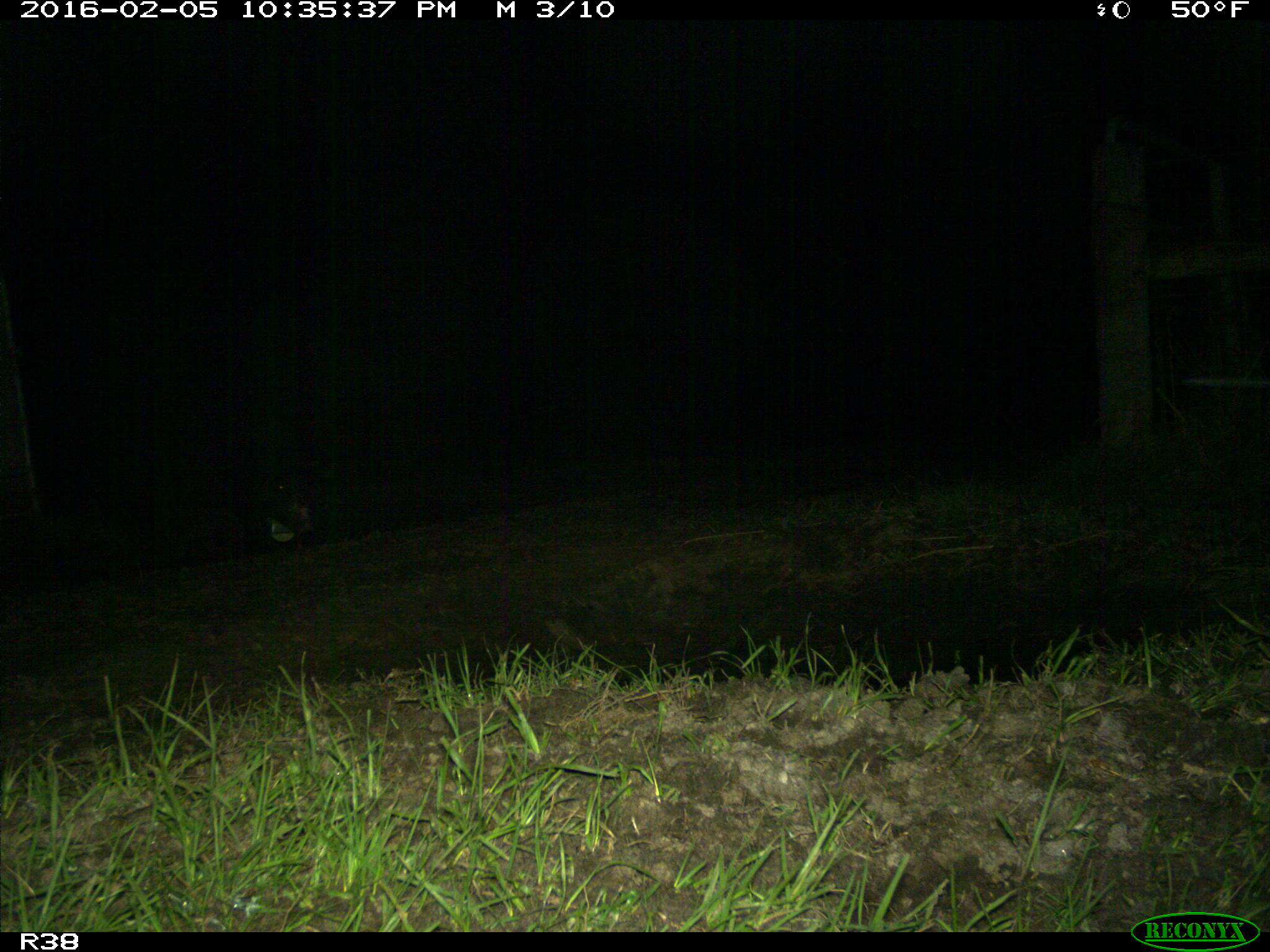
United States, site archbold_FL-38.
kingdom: Animalia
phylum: Chordata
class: Mammalia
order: Artiodactyla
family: Suidae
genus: Sus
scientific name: Sus scrofa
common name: wild boar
Sus scrofa (wild boar).